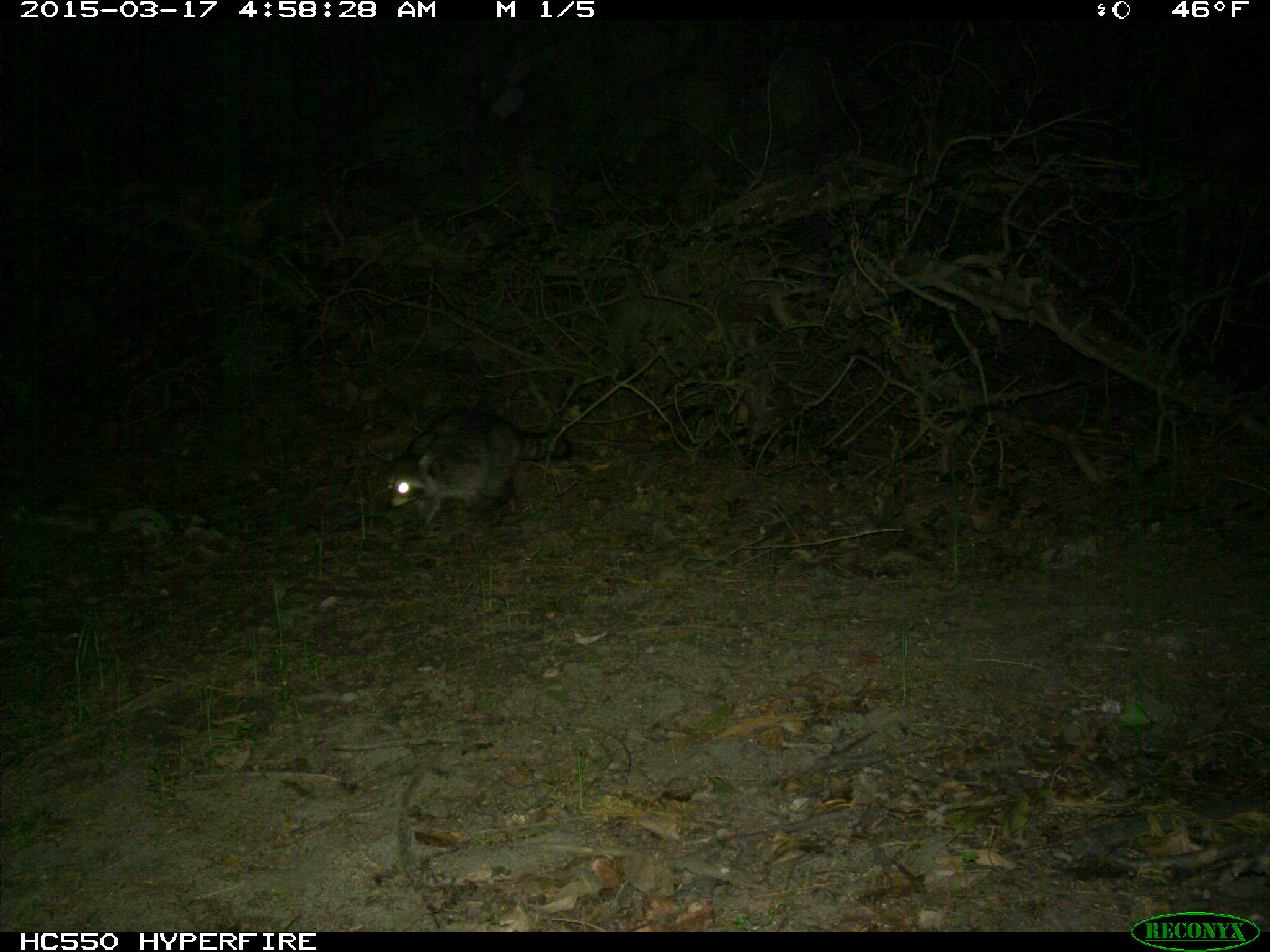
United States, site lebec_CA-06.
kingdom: Animalia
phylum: Chordata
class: Mammalia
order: Carnivora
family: Procyonidae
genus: Procyon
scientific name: Procyon lotor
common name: common raccoon